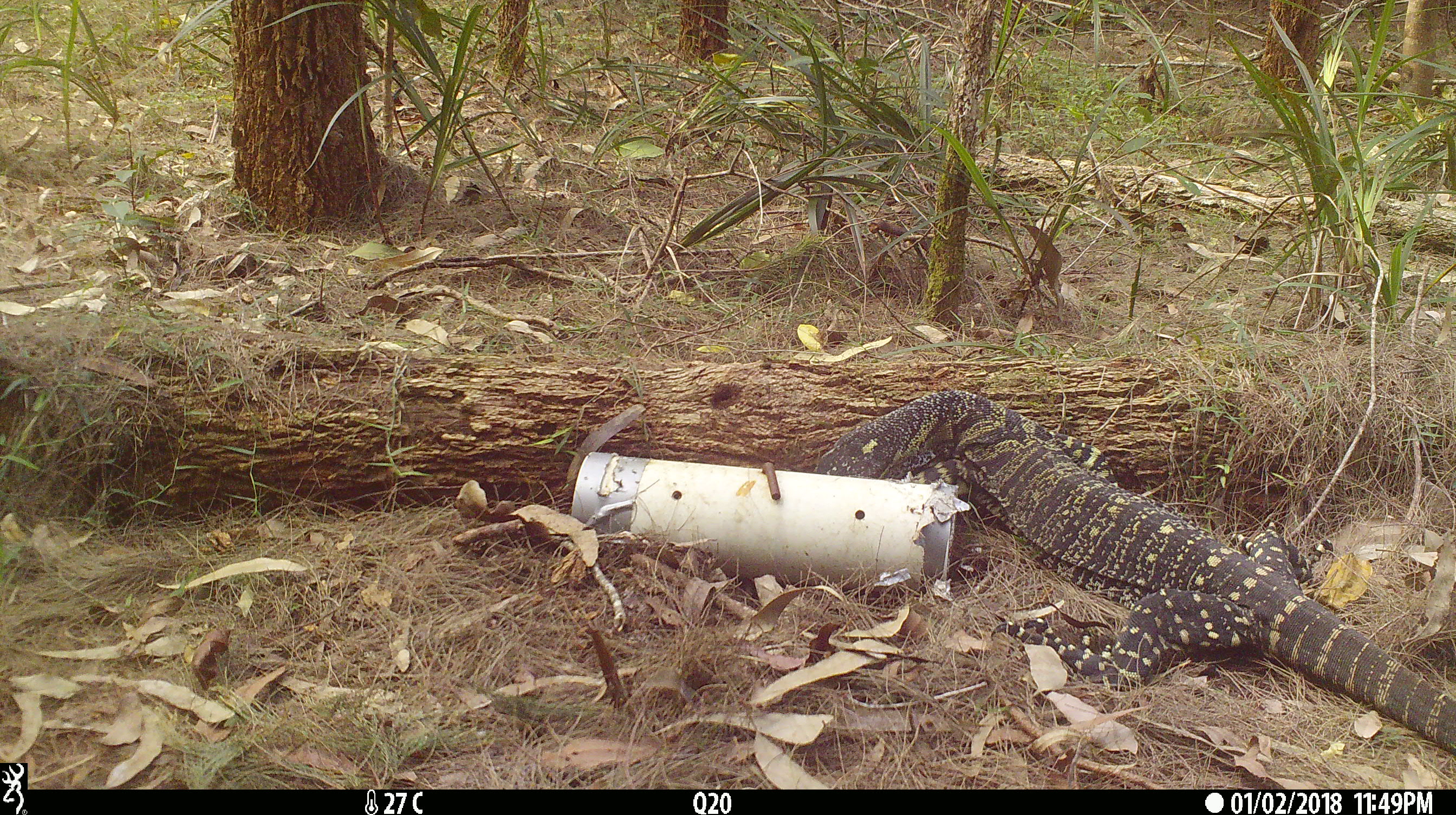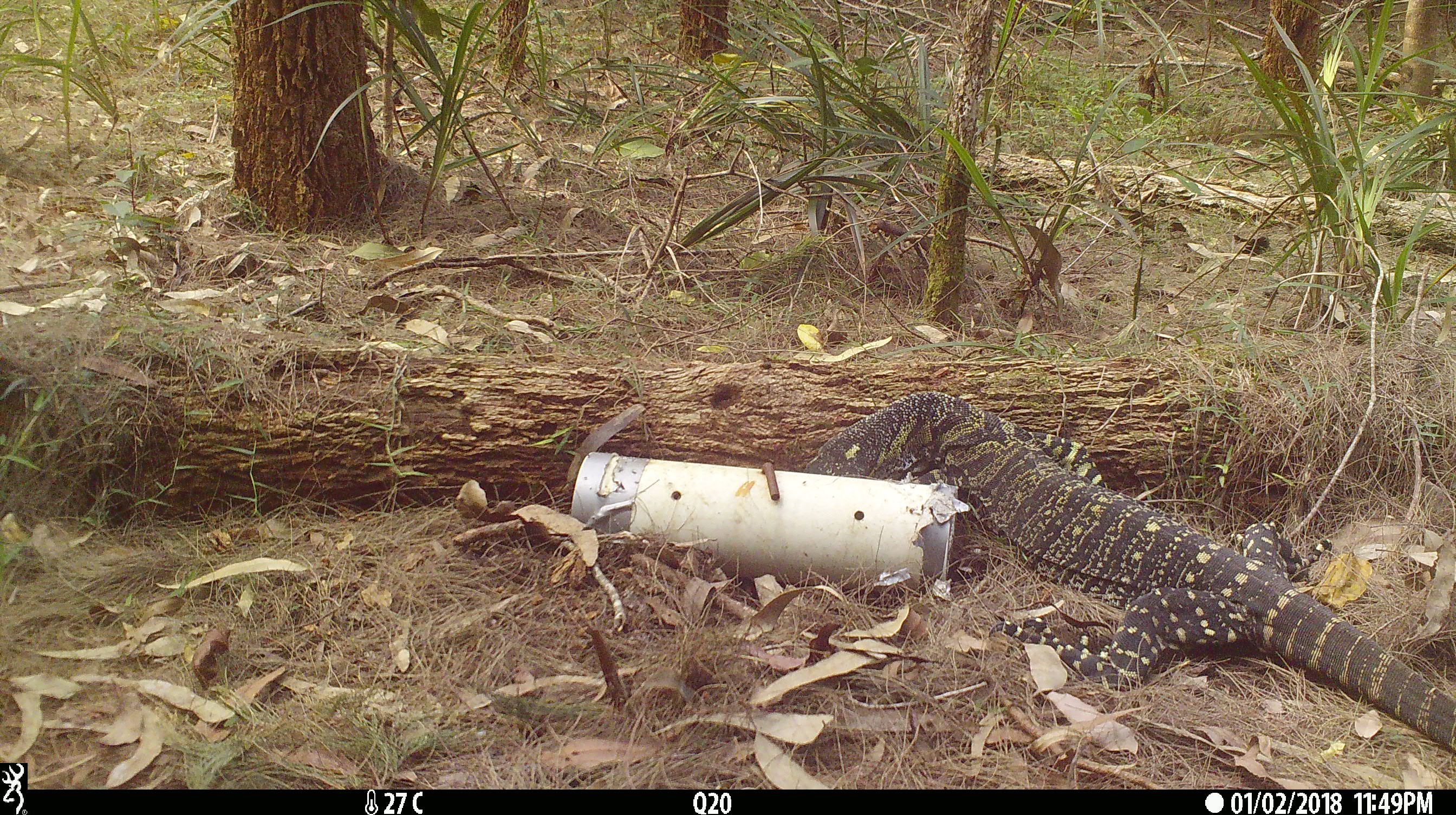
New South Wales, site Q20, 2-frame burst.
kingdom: Animalia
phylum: Chordata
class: Reptilia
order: Squamata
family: Varanidae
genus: Varanus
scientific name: Varanus varius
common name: lace monitor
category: goanna